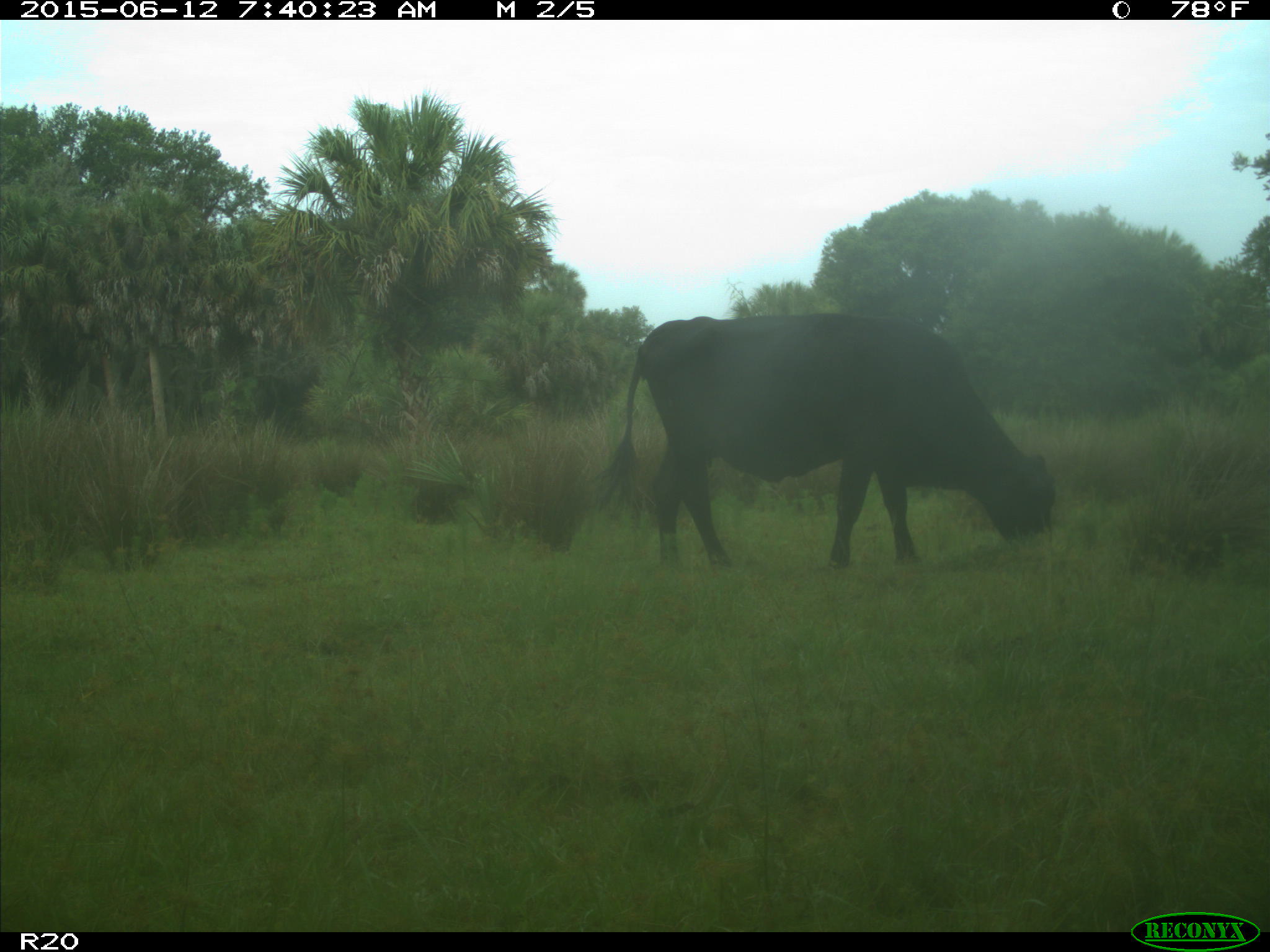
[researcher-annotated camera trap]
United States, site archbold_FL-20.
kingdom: Animalia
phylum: Chordata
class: Mammalia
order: Artiodactyla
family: Bovidae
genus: Bos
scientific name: Bos taurus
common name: domestic cow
Bos taurus (domestic cow).